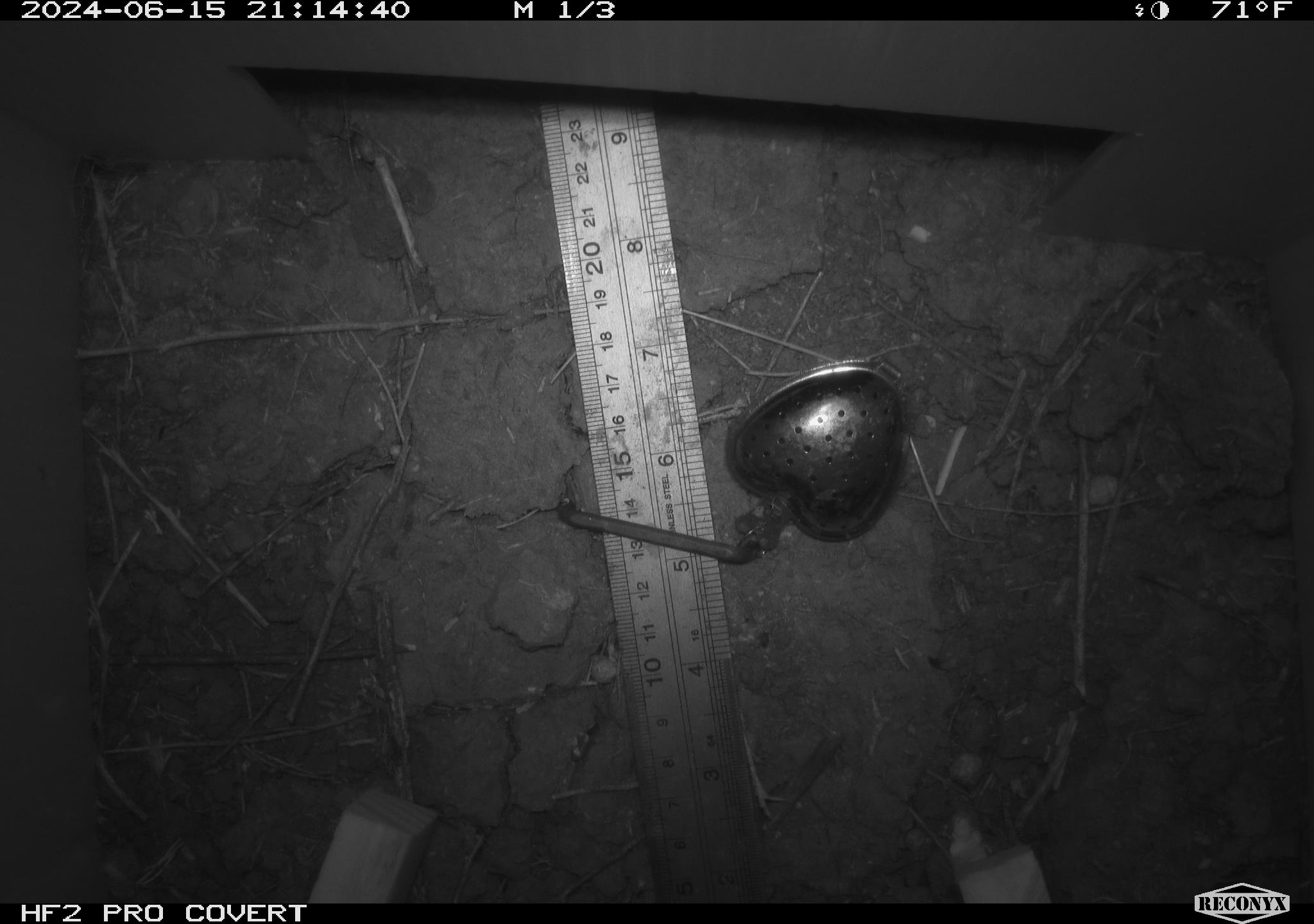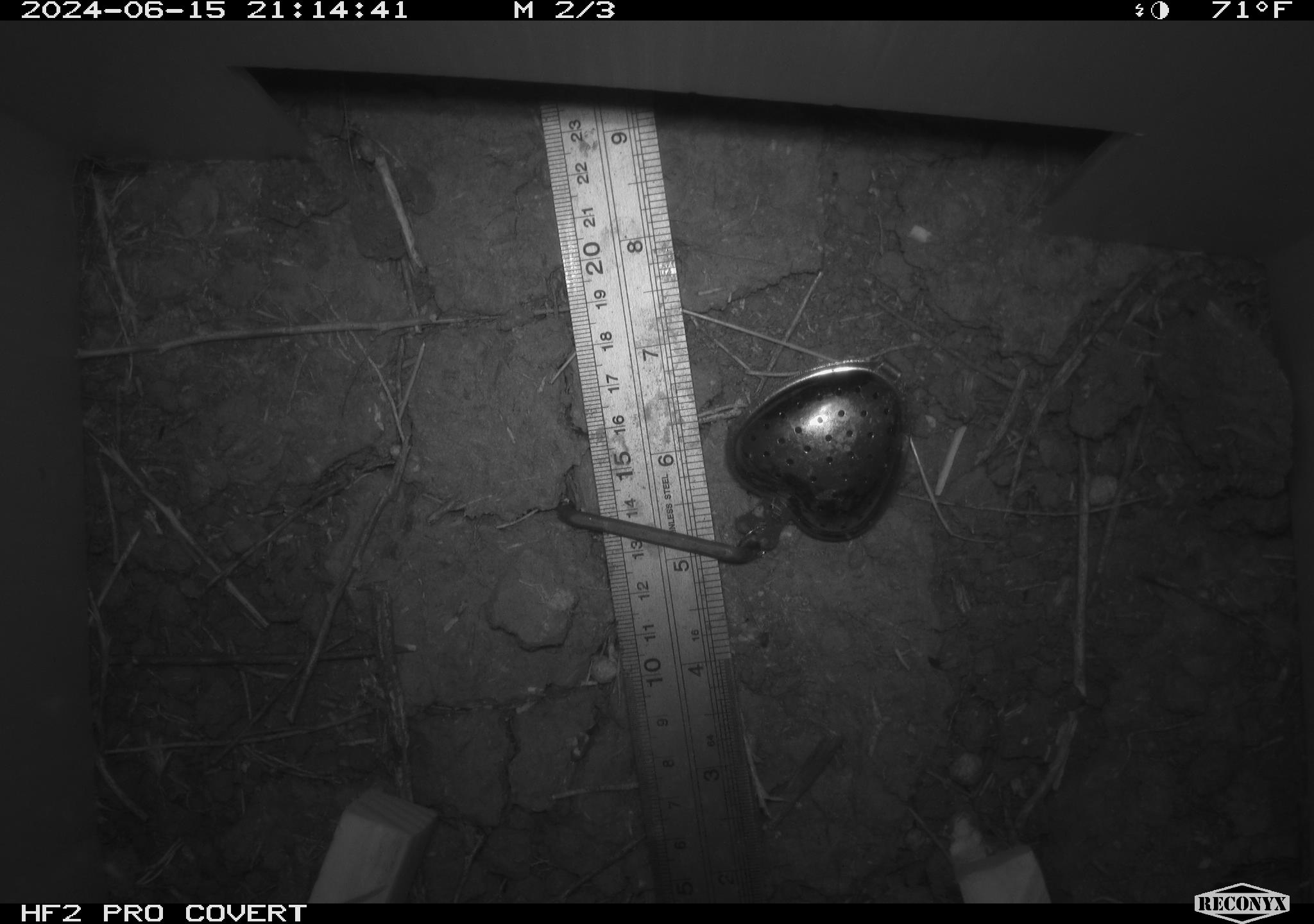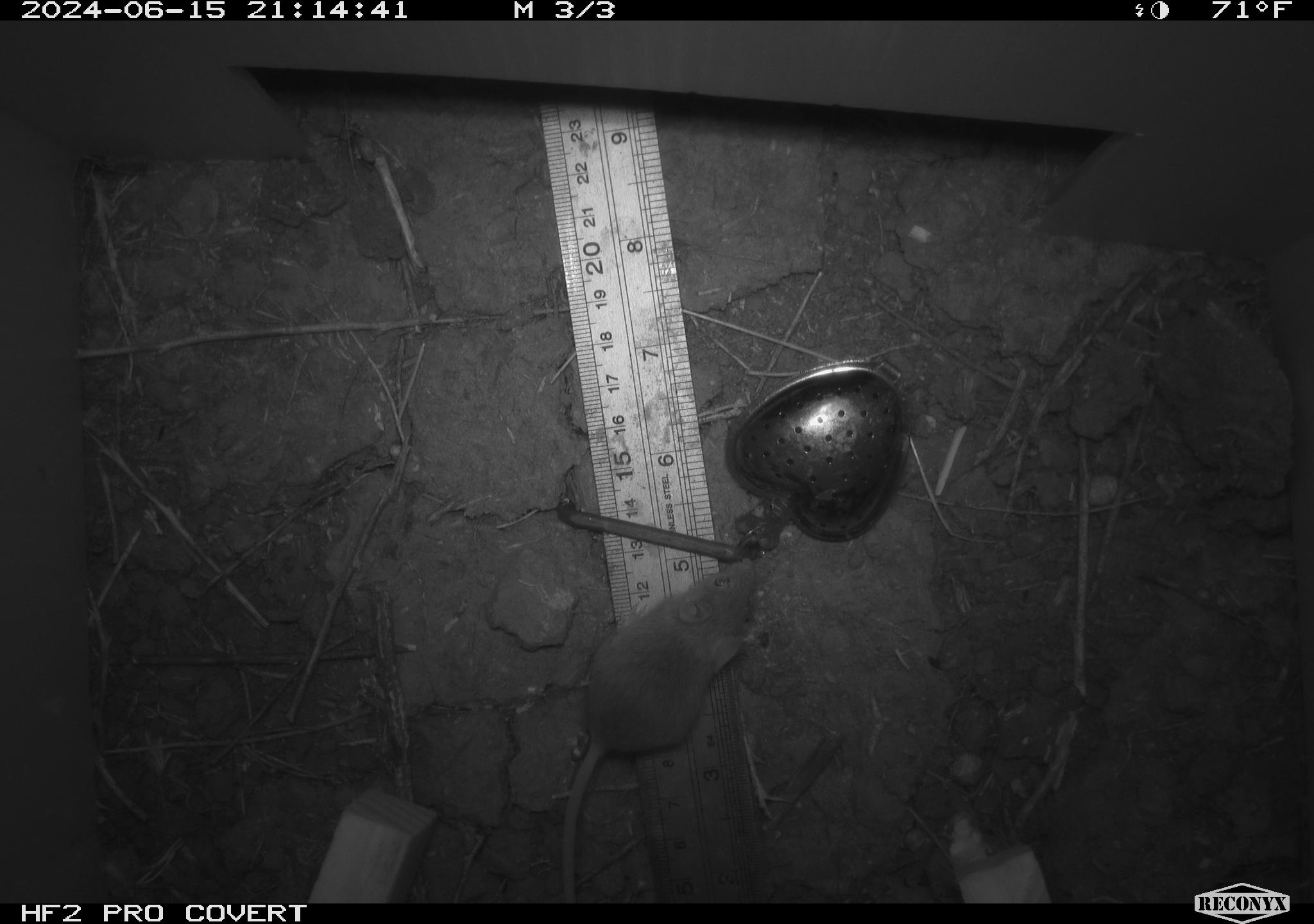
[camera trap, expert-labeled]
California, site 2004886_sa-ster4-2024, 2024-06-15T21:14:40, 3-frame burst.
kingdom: Animalia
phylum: Chordata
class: Mammalia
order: Rodentia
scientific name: Rodentia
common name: mouse species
Mouse species (Rodentia).